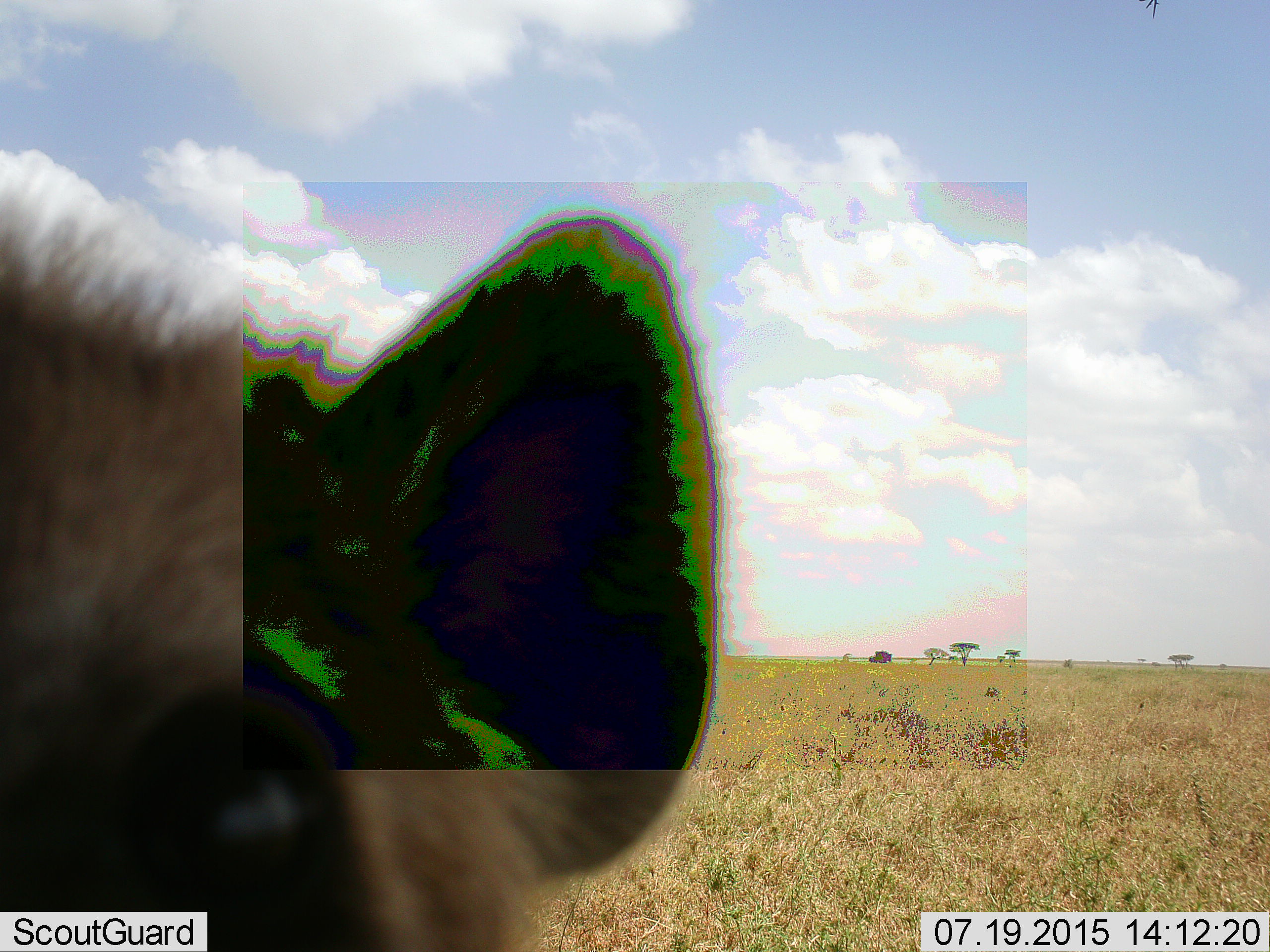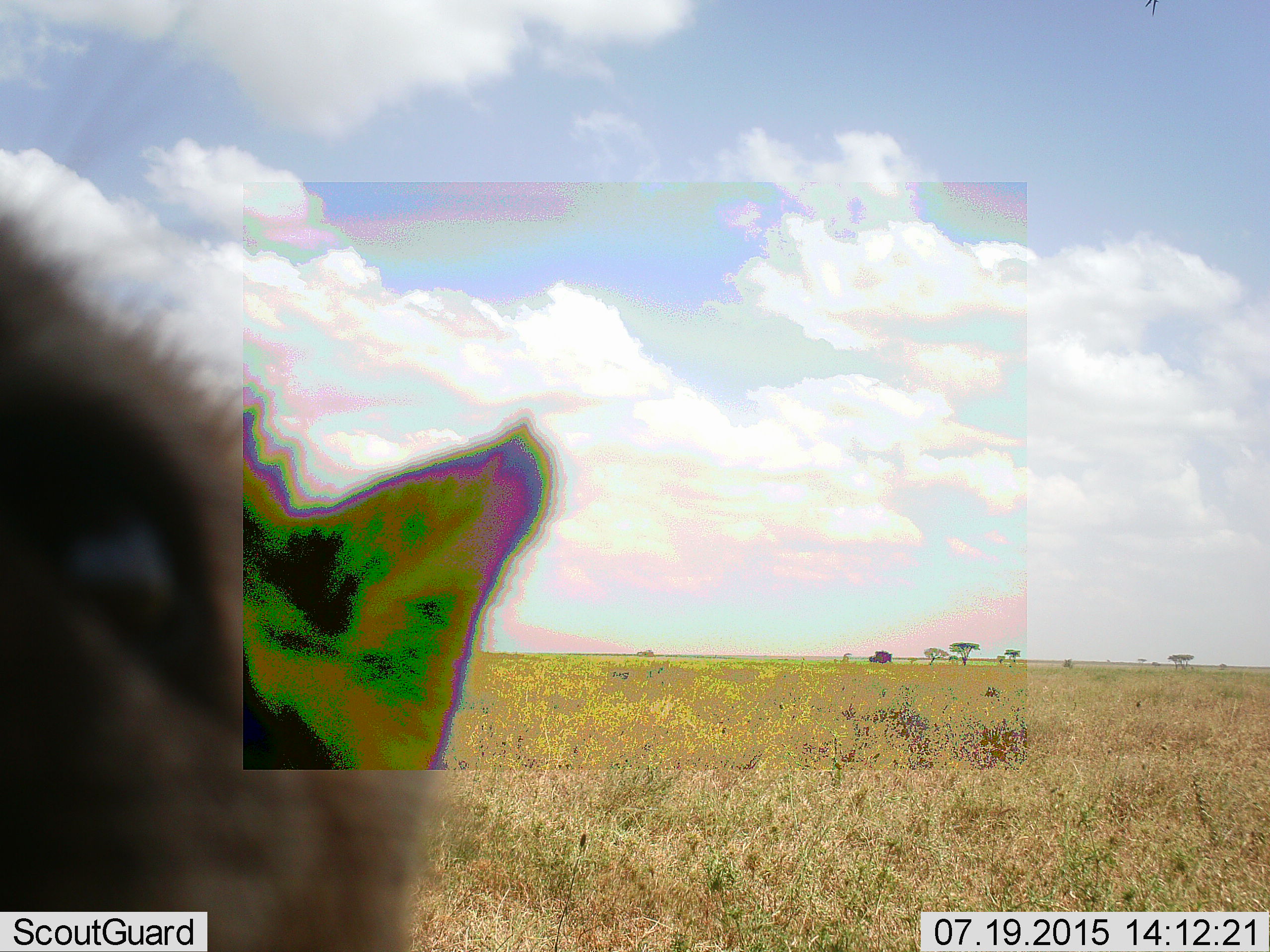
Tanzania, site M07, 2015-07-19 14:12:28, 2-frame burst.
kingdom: Animalia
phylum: Chordata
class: Mammalia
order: Carnivora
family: Hyaenidae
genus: Crocuta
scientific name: Crocuta crocuta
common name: spotted hyena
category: hyenaspotted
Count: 1.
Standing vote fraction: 100%.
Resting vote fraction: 0%.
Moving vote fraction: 0%.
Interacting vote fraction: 0%.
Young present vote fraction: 33%.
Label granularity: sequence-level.